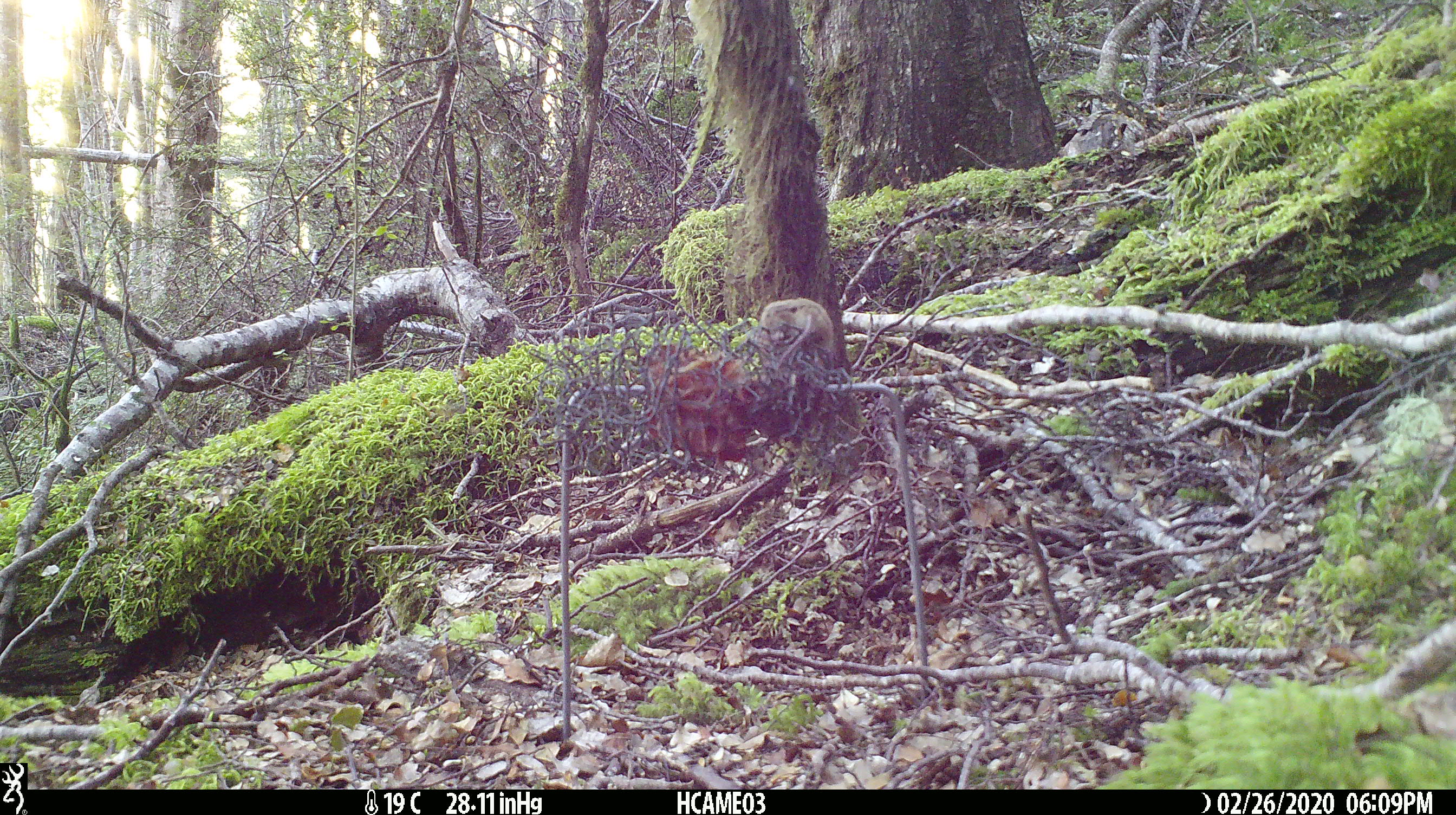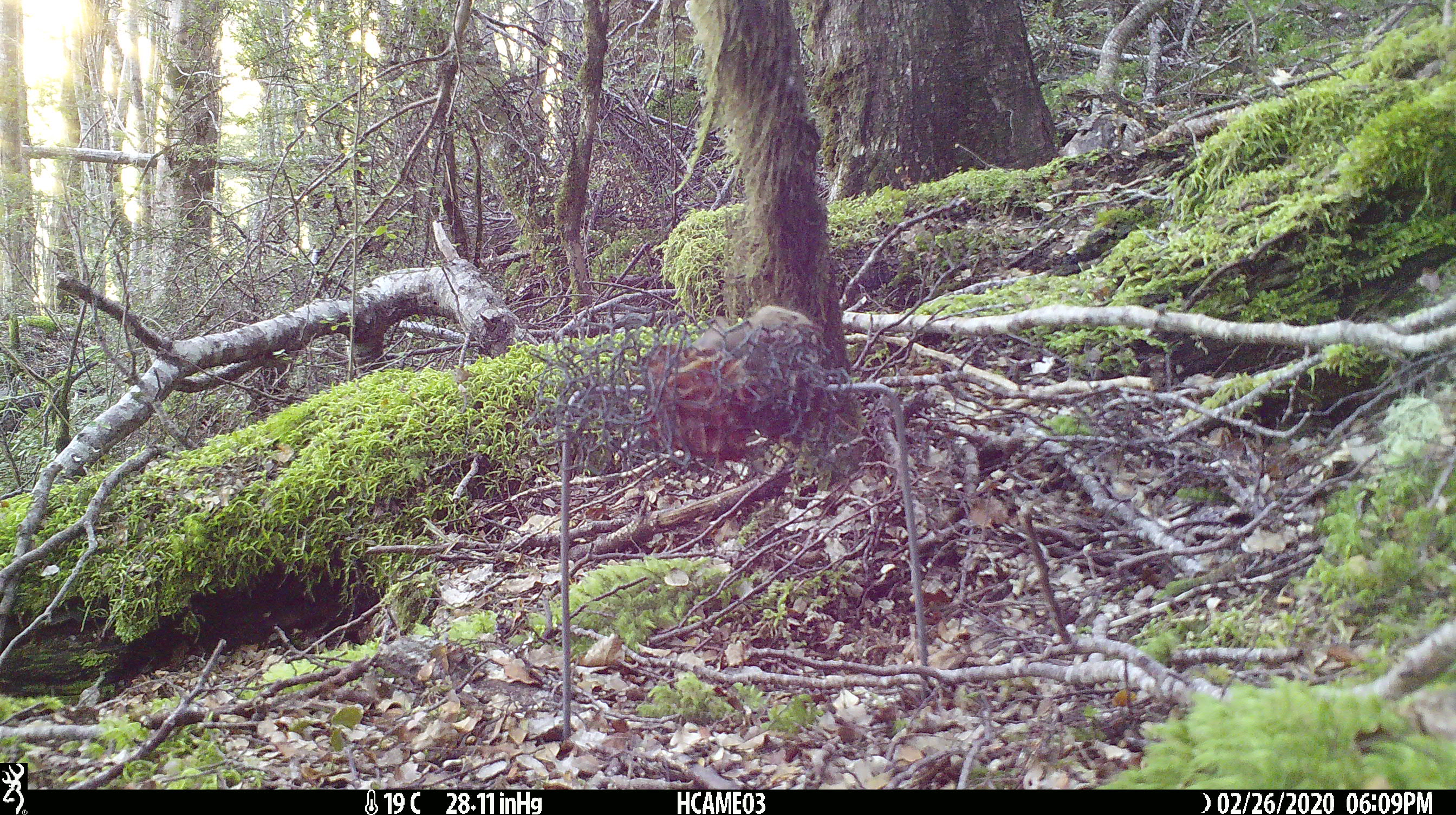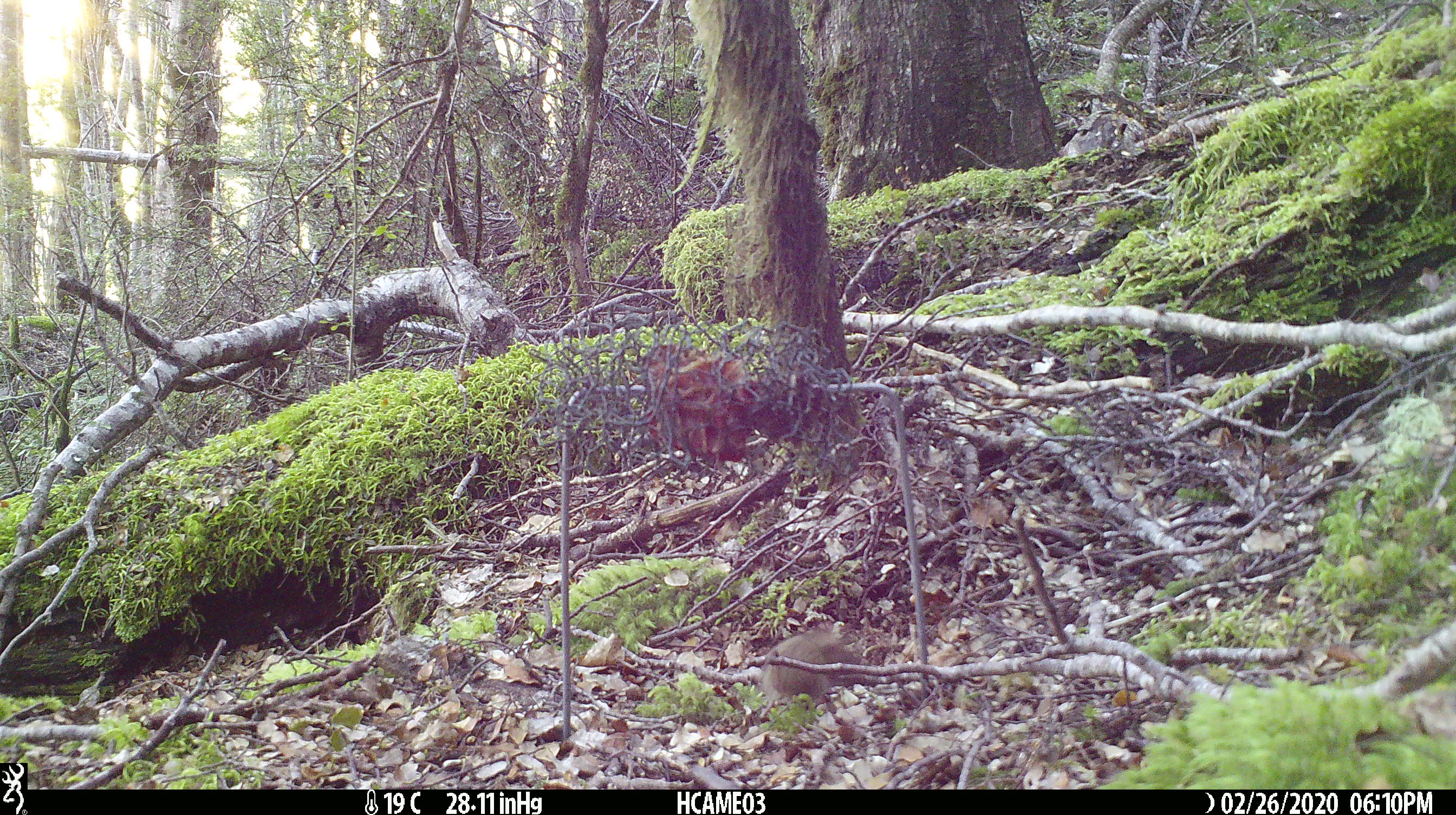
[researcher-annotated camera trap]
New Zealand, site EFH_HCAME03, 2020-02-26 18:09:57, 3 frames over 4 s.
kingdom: Animalia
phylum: Chordata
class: Mammalia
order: Rodentia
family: Muridae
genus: Mus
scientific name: Mus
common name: mouse